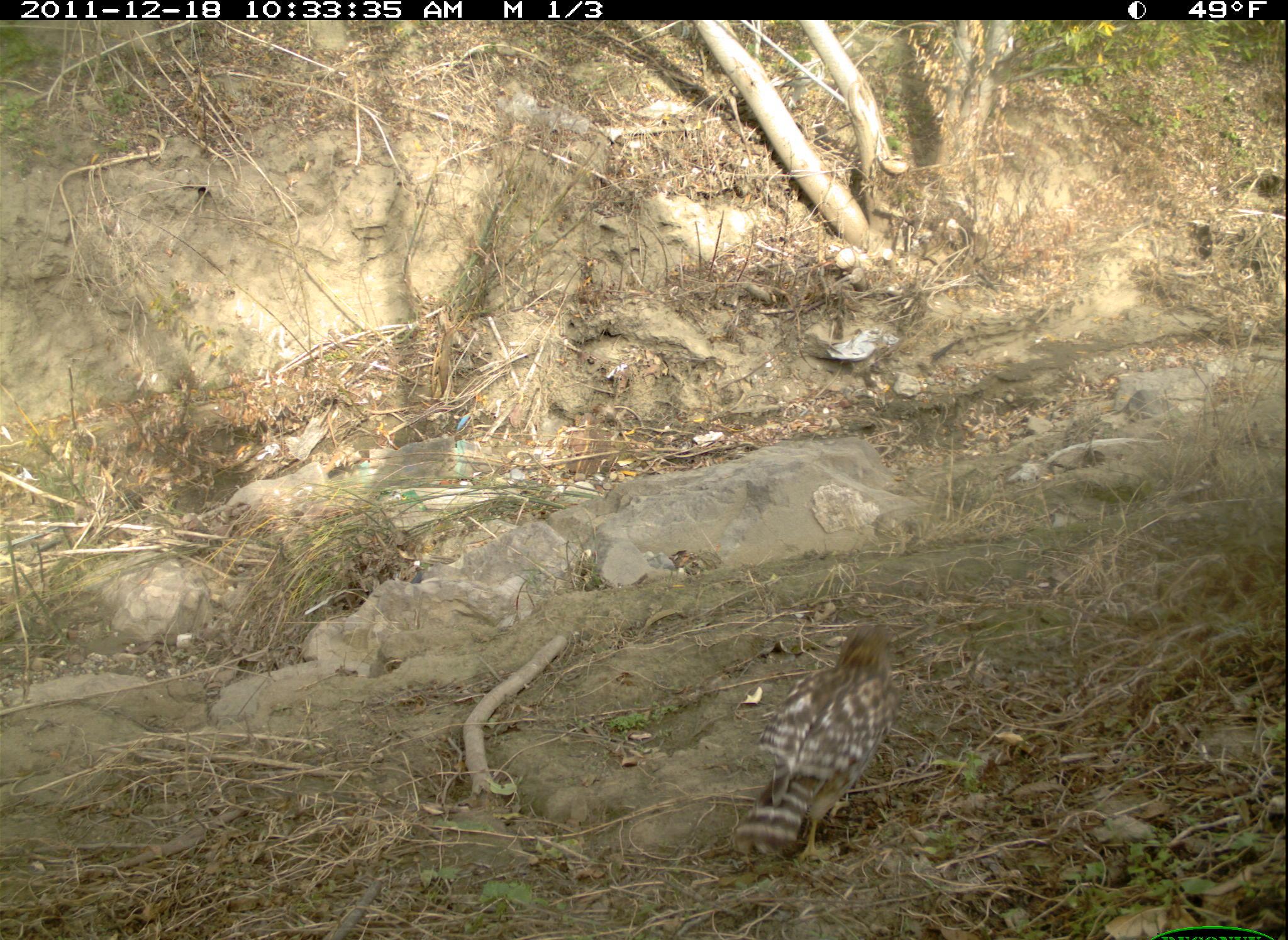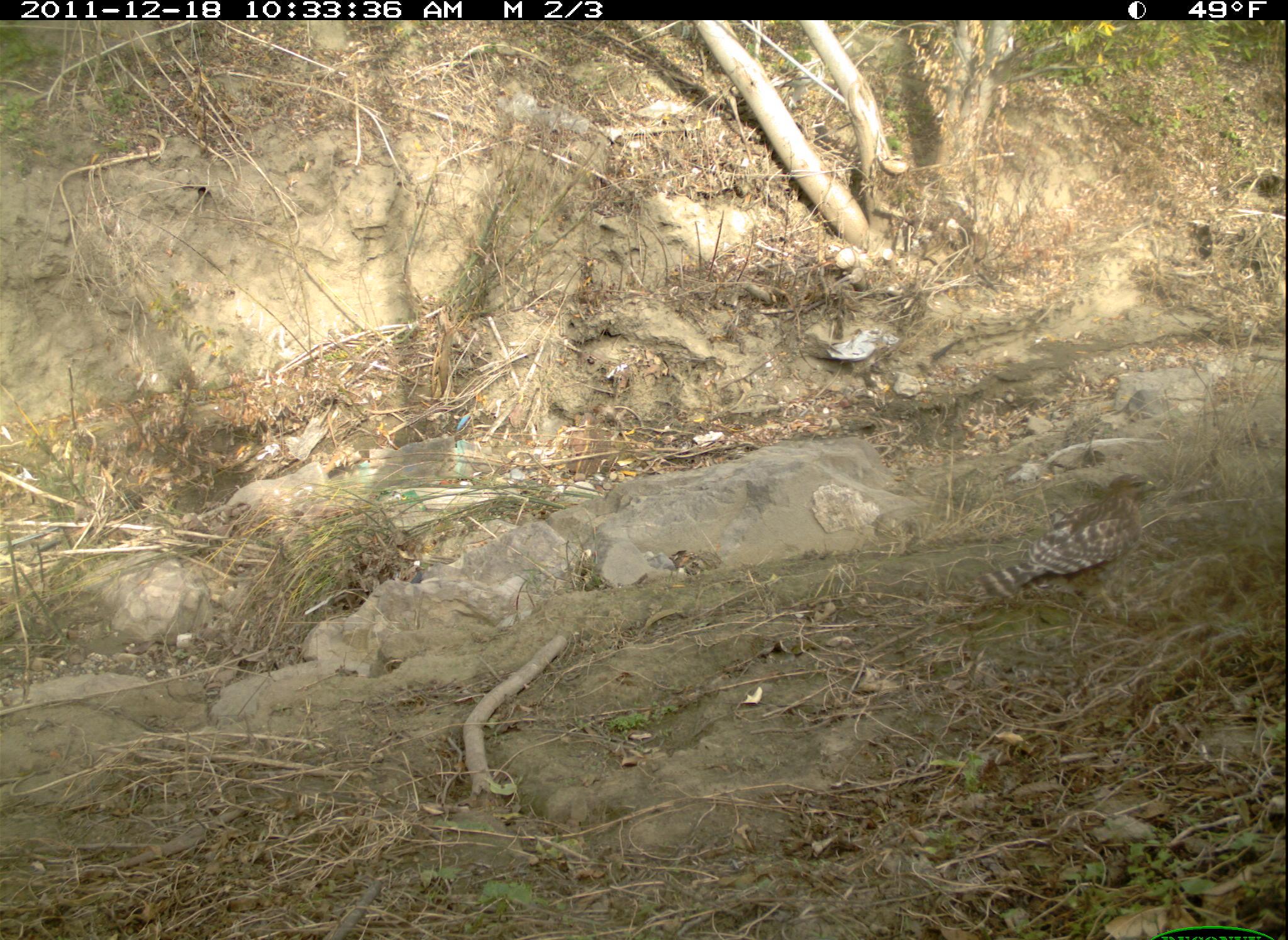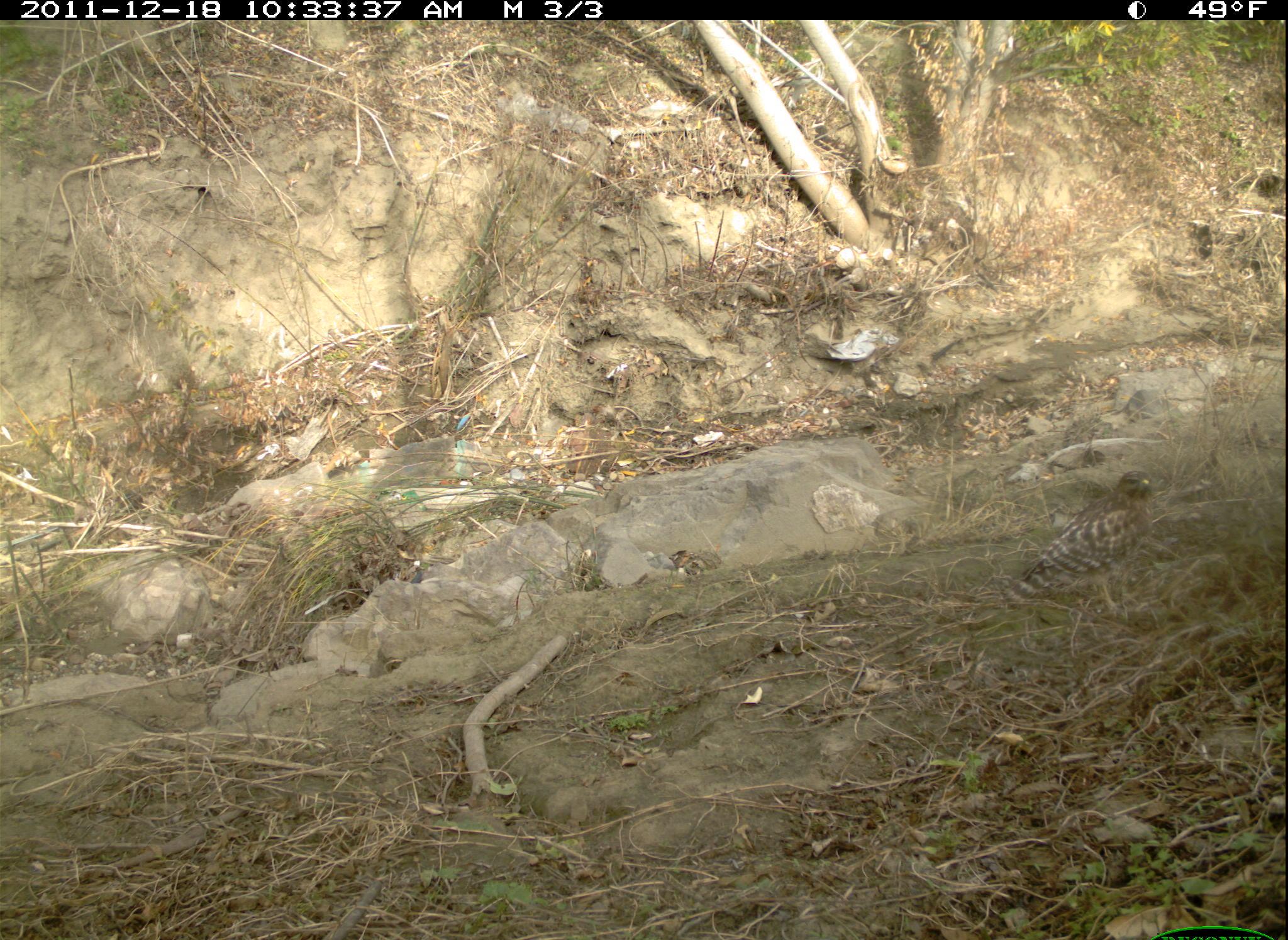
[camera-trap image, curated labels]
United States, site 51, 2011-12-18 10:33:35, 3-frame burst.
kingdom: Animalia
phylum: Chordata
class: Aves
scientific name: Aves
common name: bird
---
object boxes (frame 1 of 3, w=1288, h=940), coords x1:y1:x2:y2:
bird: 723:606:916:875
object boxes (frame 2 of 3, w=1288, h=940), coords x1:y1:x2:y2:
bird: 947:456:1220:636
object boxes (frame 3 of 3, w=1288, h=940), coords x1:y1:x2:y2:
bird: 1008:456:1162:620